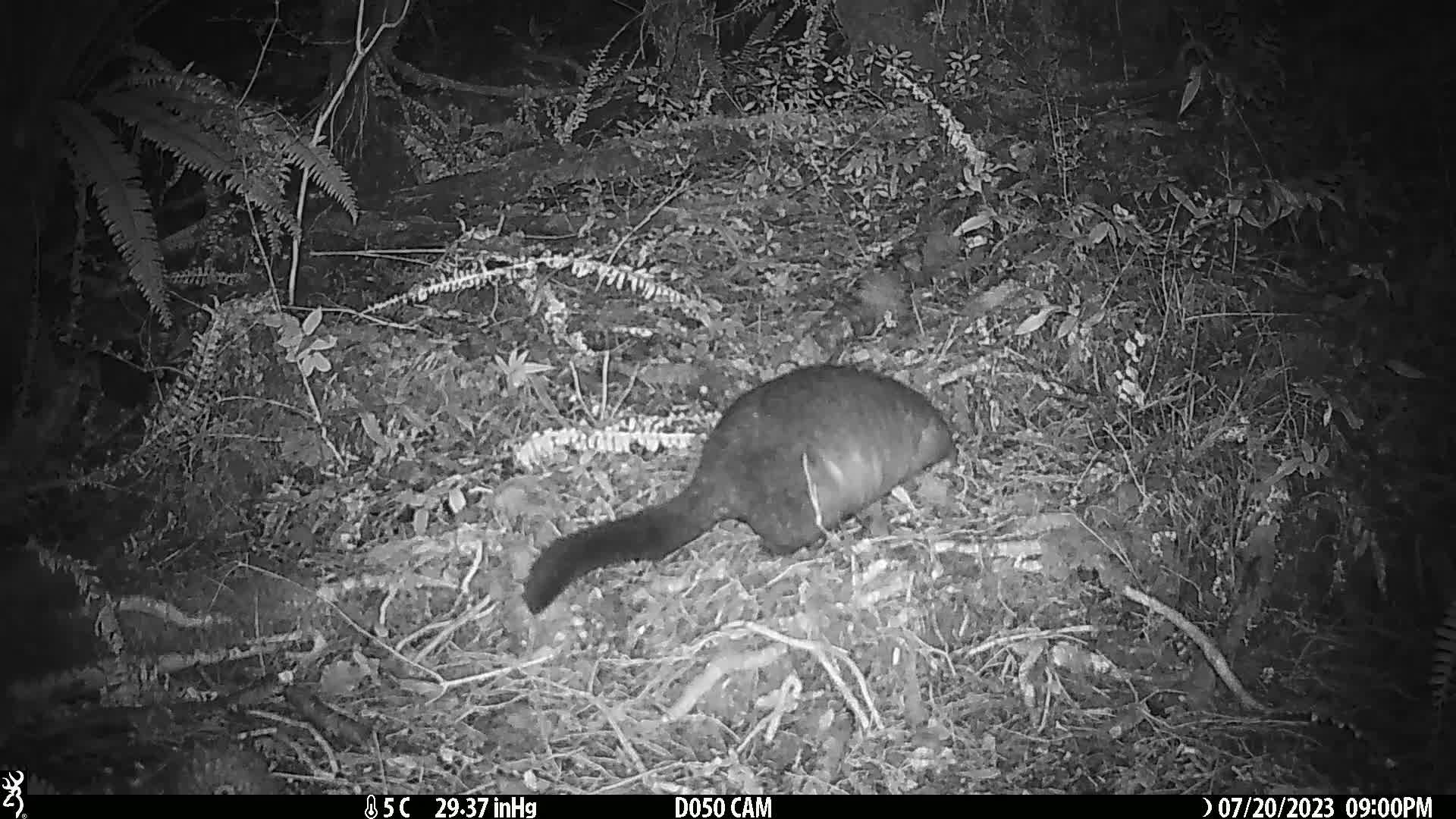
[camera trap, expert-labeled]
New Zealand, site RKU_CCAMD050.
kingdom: Animalia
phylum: Chordata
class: Mammalia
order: Diprotodontia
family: Phalangeridae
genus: Trichosurus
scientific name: Trichosurus vulpecula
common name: common brushtail possum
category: possum